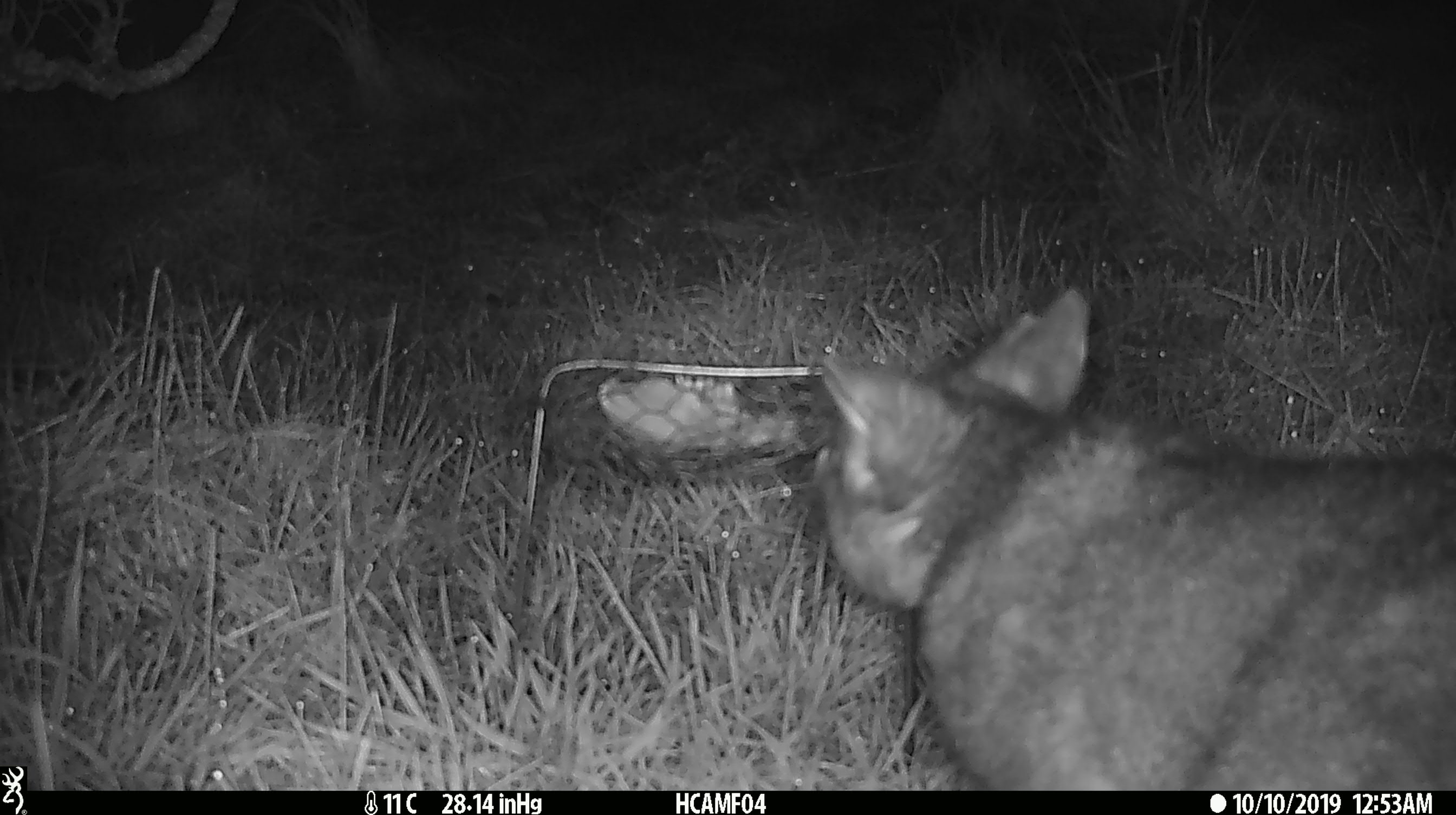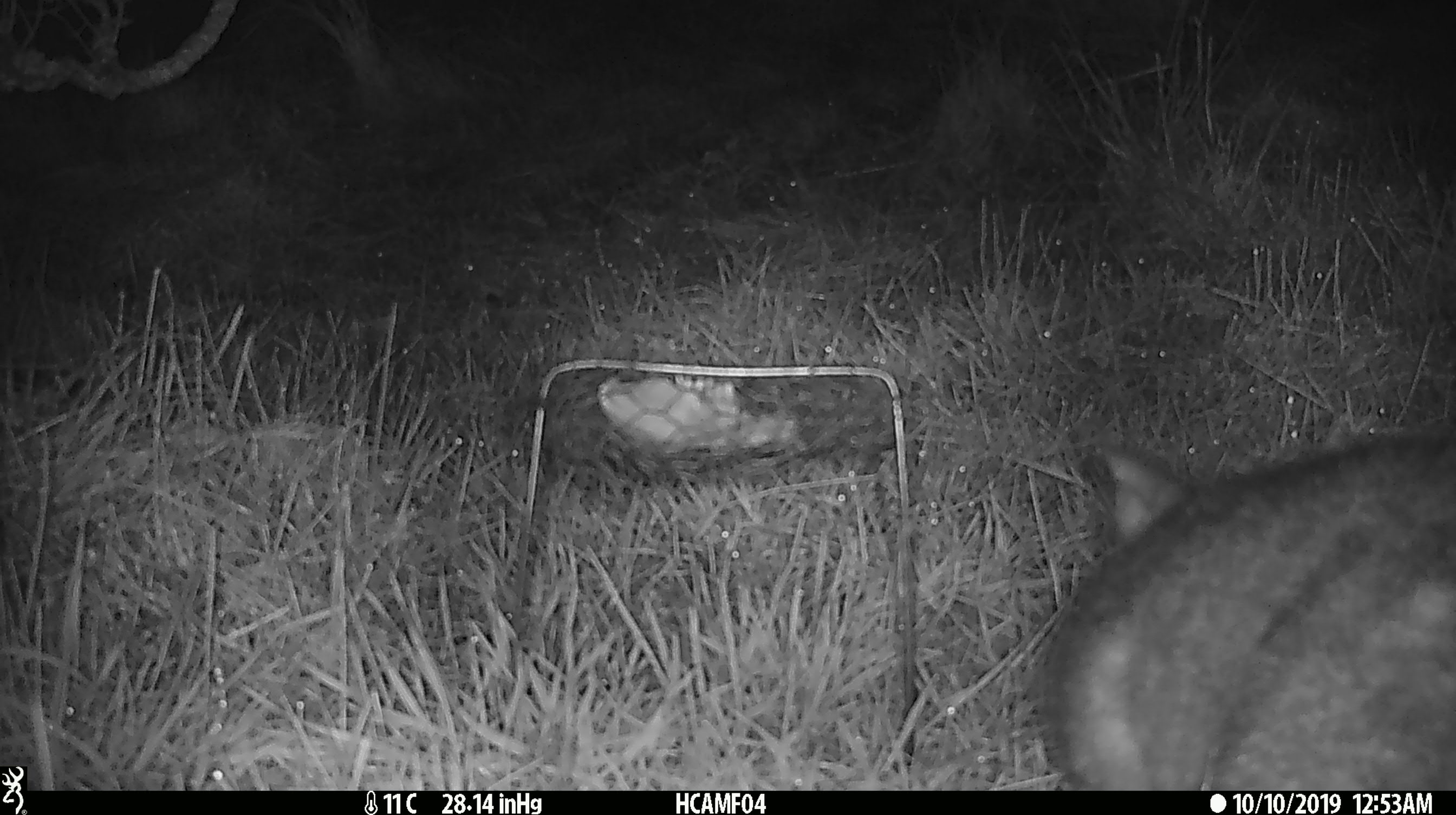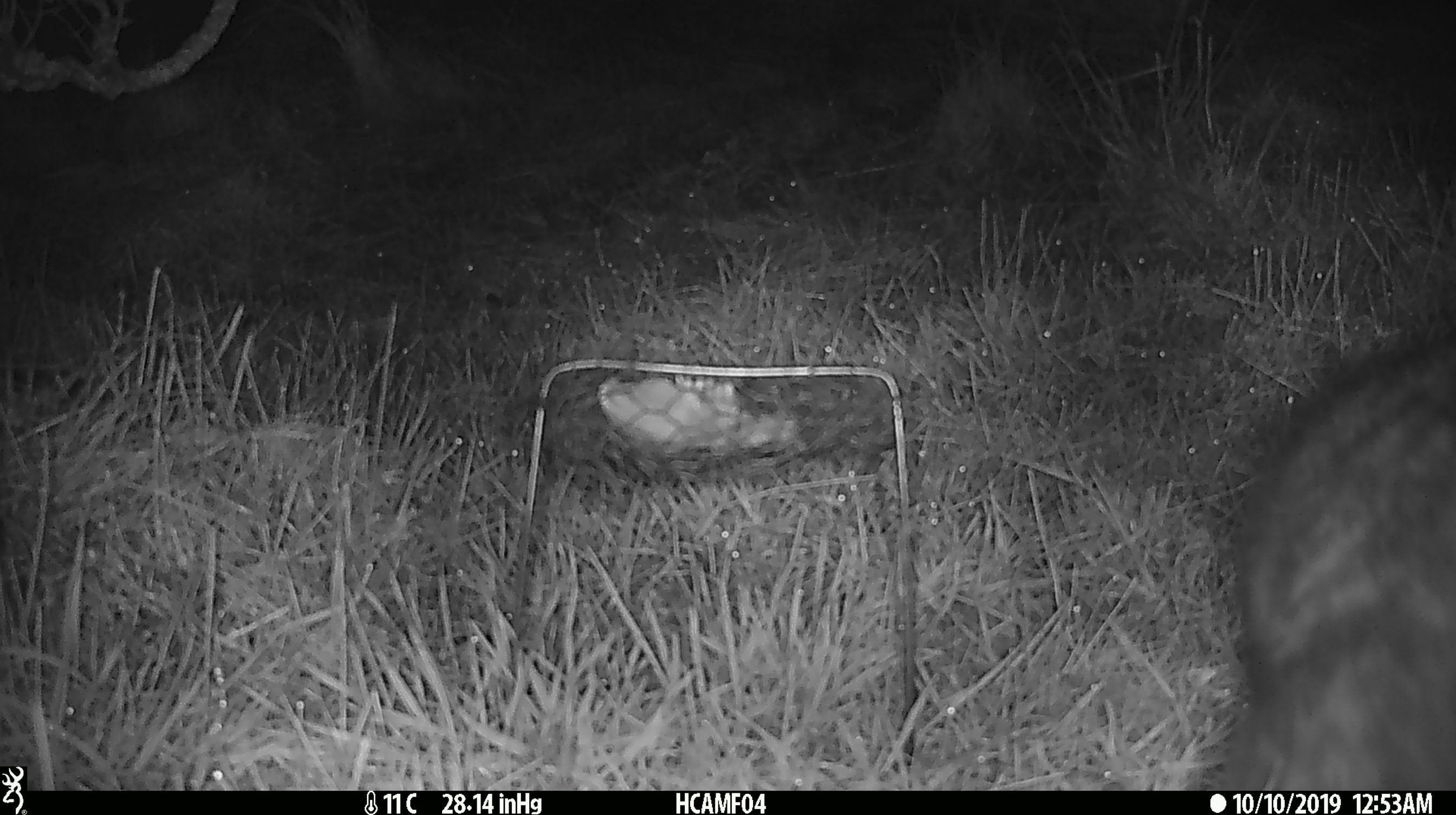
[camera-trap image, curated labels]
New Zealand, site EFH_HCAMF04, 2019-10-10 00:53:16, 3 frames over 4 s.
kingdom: Animalia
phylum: Chordata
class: Mammalia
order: Diprotodontia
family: Phalangeridae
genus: Trichosurus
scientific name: Trichosurus vulpecula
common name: common brushtail possum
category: possum